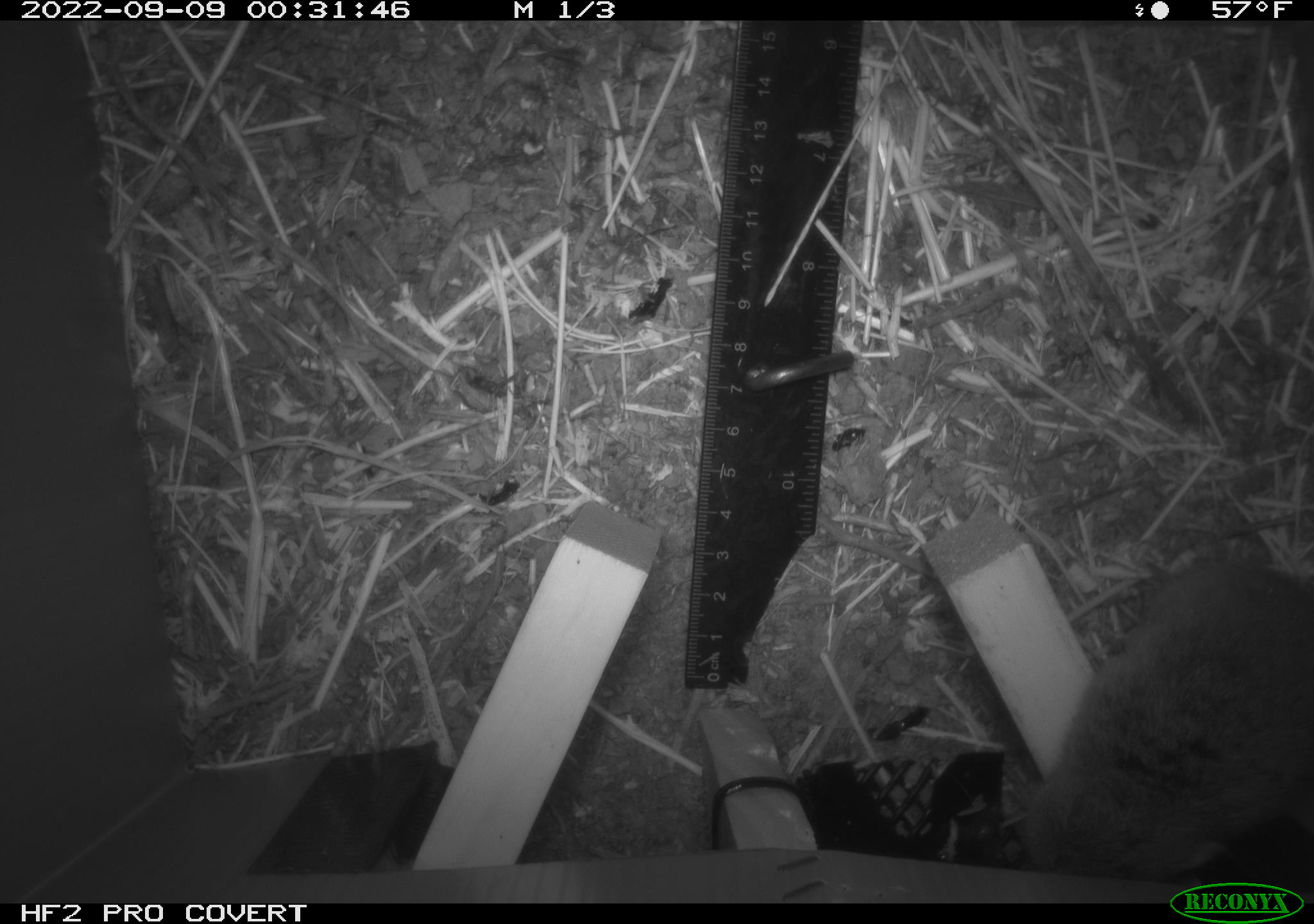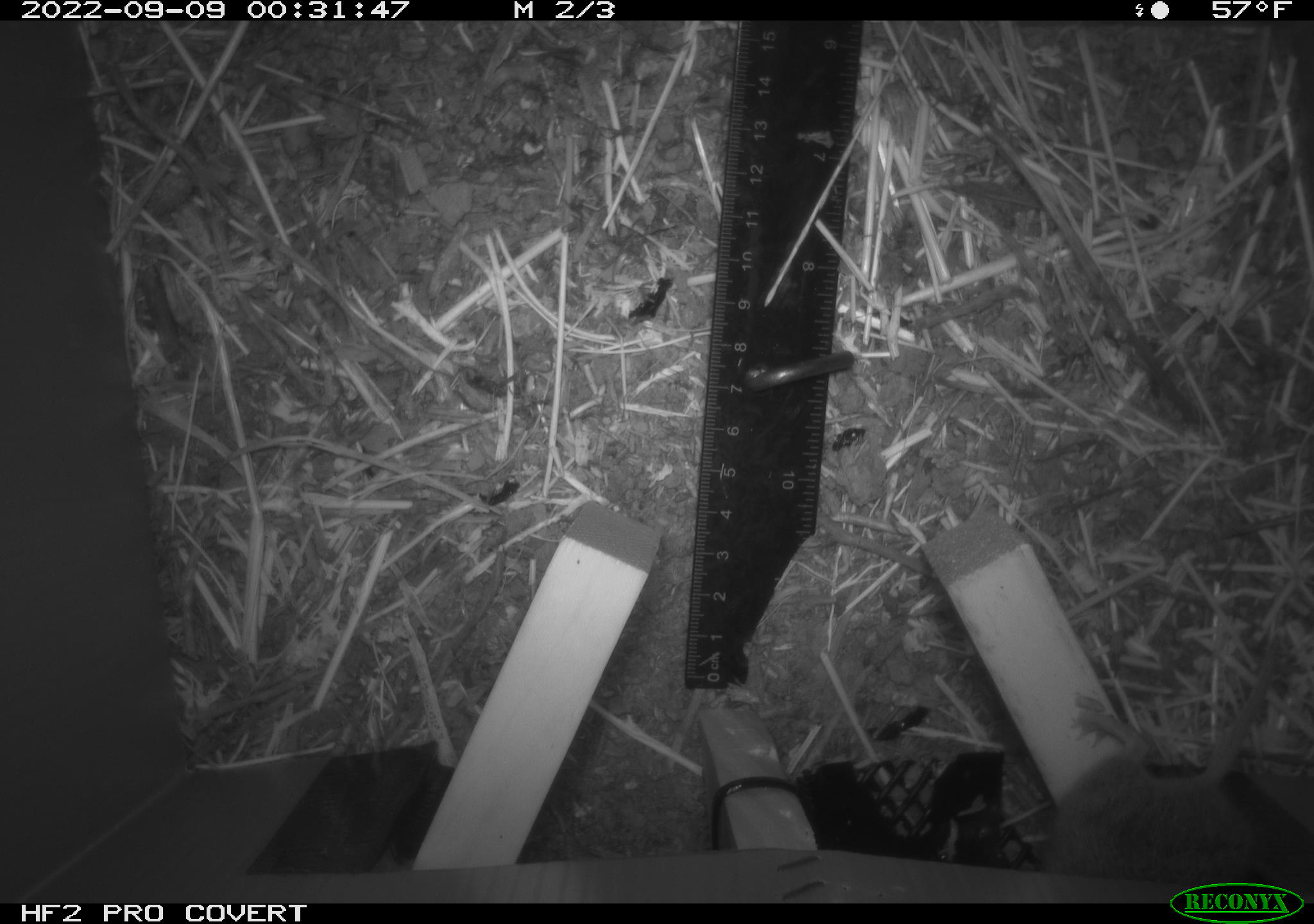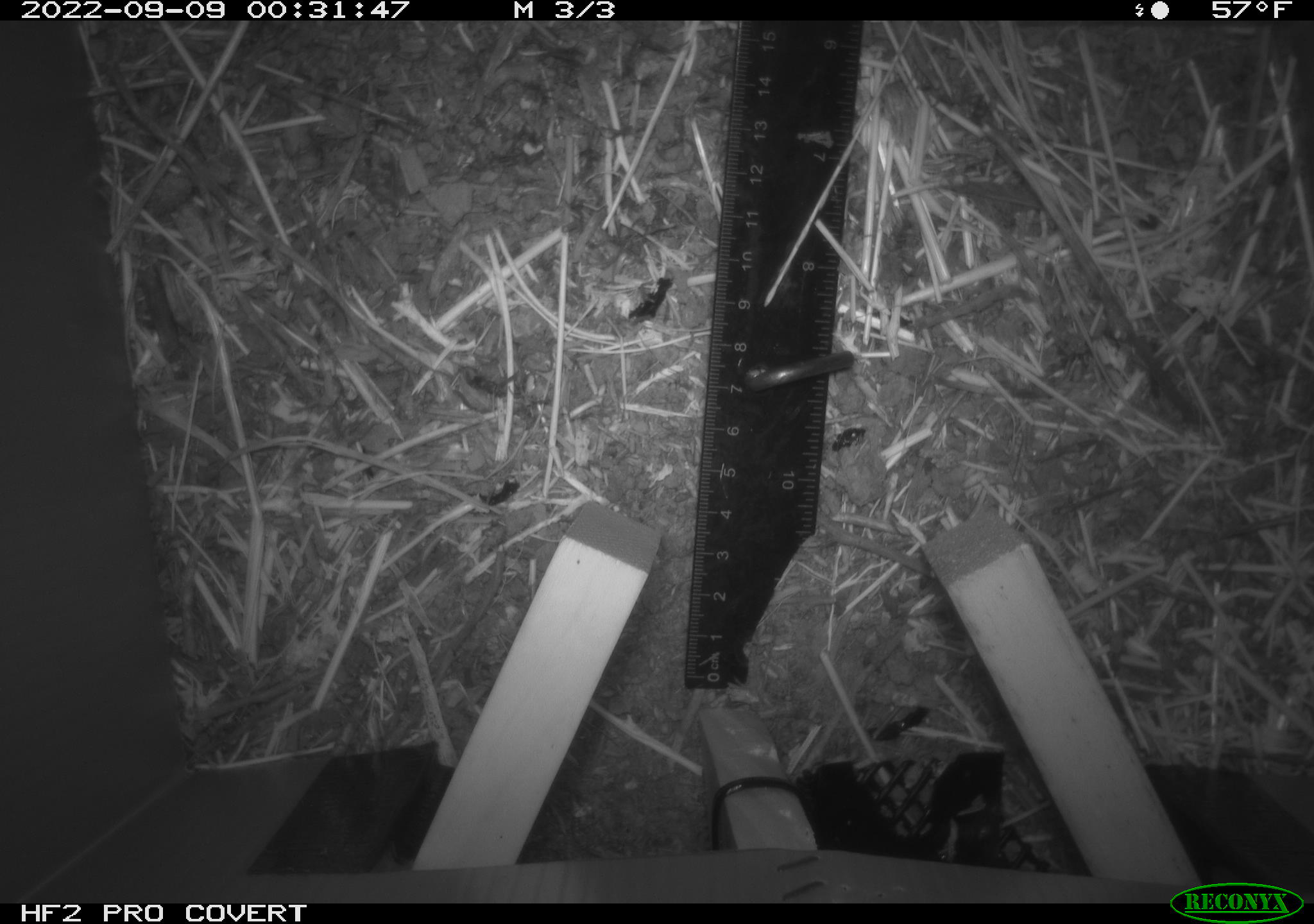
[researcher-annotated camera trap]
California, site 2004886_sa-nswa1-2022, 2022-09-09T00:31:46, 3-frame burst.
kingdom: Animalia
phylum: Chordata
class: Mammalia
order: Rodentia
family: Cricetidae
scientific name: Cricetidae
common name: hamsters, voles, lemmings, and allies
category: cricetidae family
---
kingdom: Animalia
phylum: Chordata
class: Mammalia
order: Rodentia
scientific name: Rodentia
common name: rodent